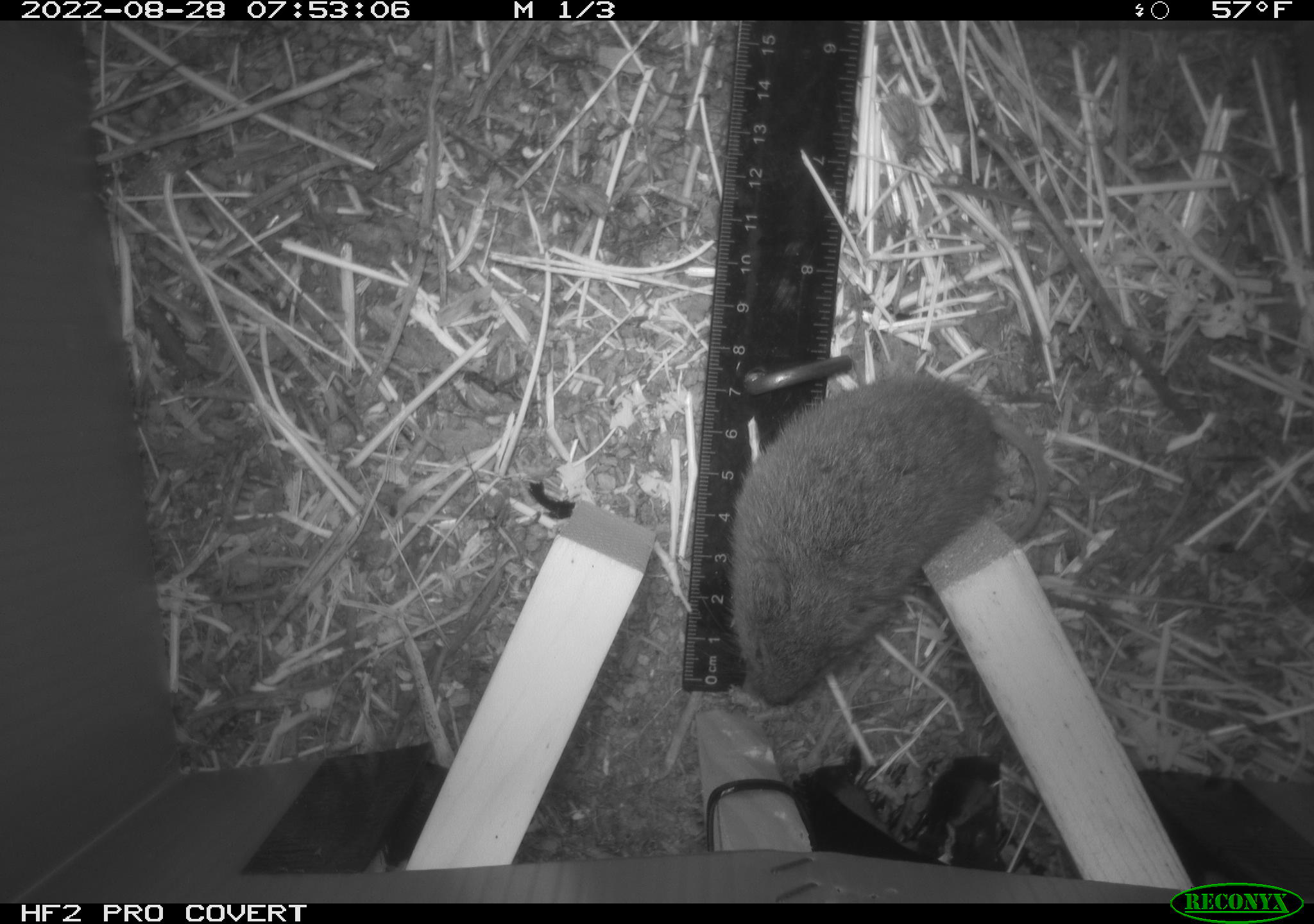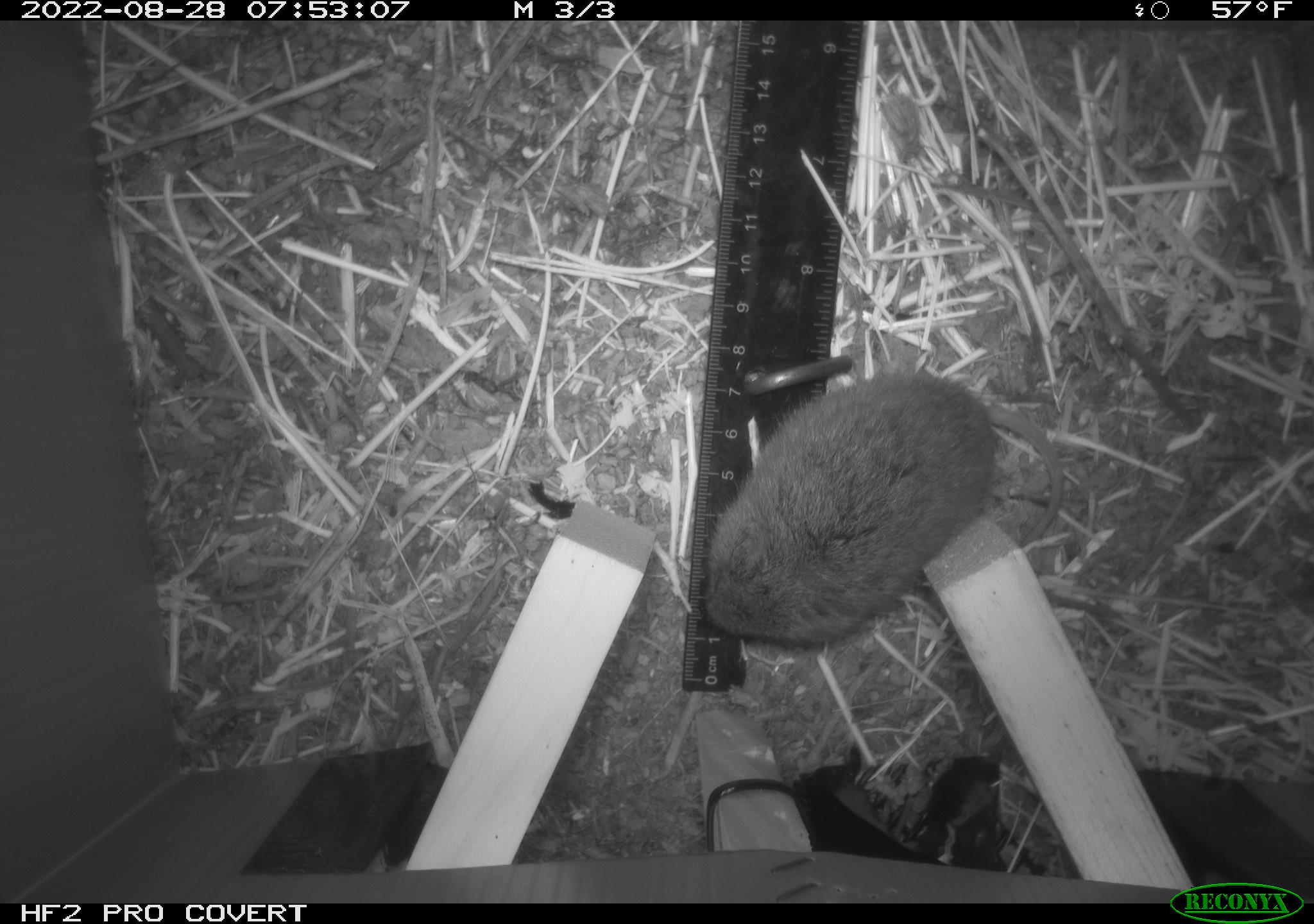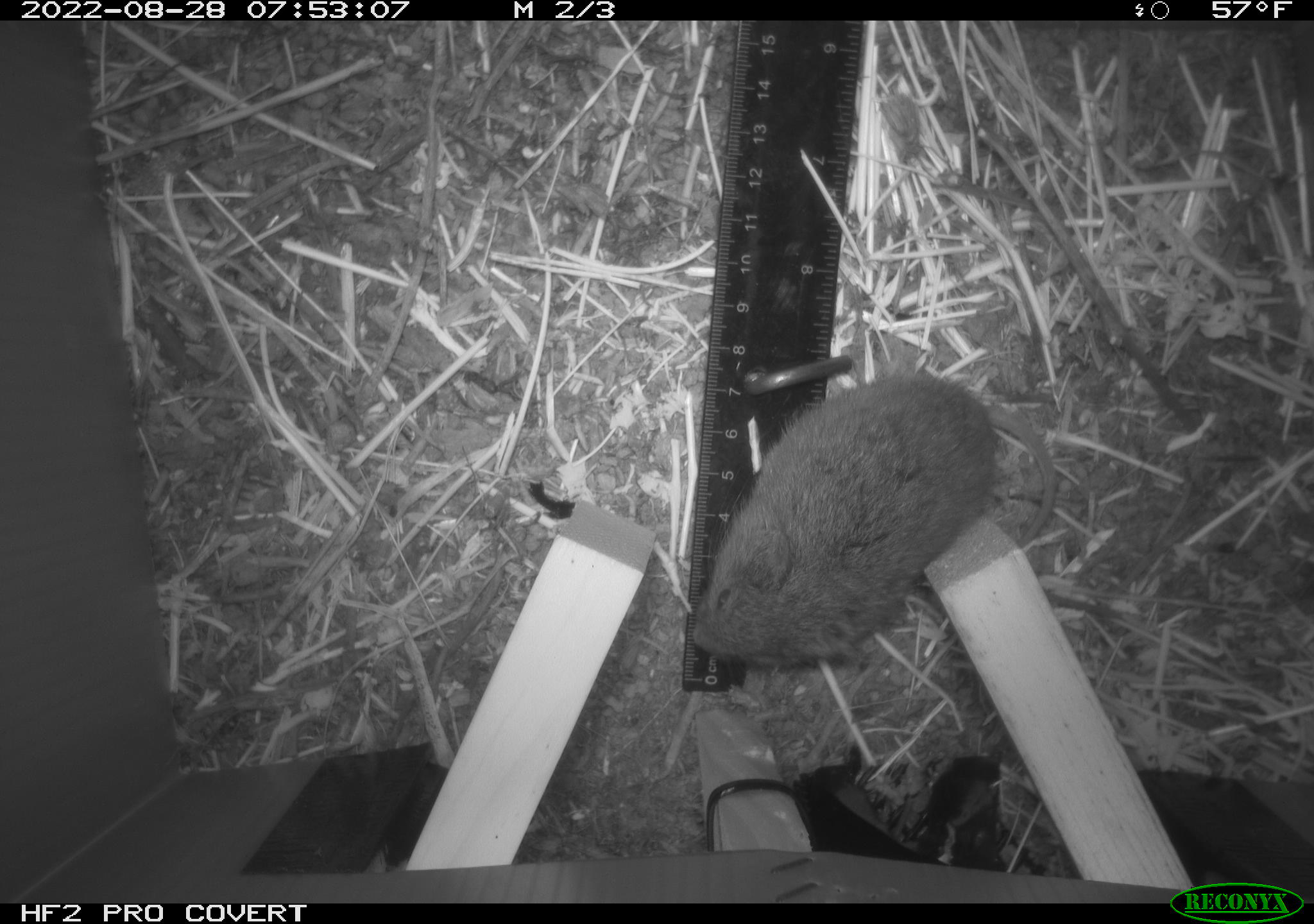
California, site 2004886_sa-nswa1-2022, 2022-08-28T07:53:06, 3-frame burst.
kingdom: Animalia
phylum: Chordata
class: Mammalia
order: Rodentia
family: Cricetidae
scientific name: Cricetidae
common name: hamsters, voles, lemmings, and allies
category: cricetidae family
Cricetidae family (hamsters, voles, lemmings, and allies) (Cricetidae).